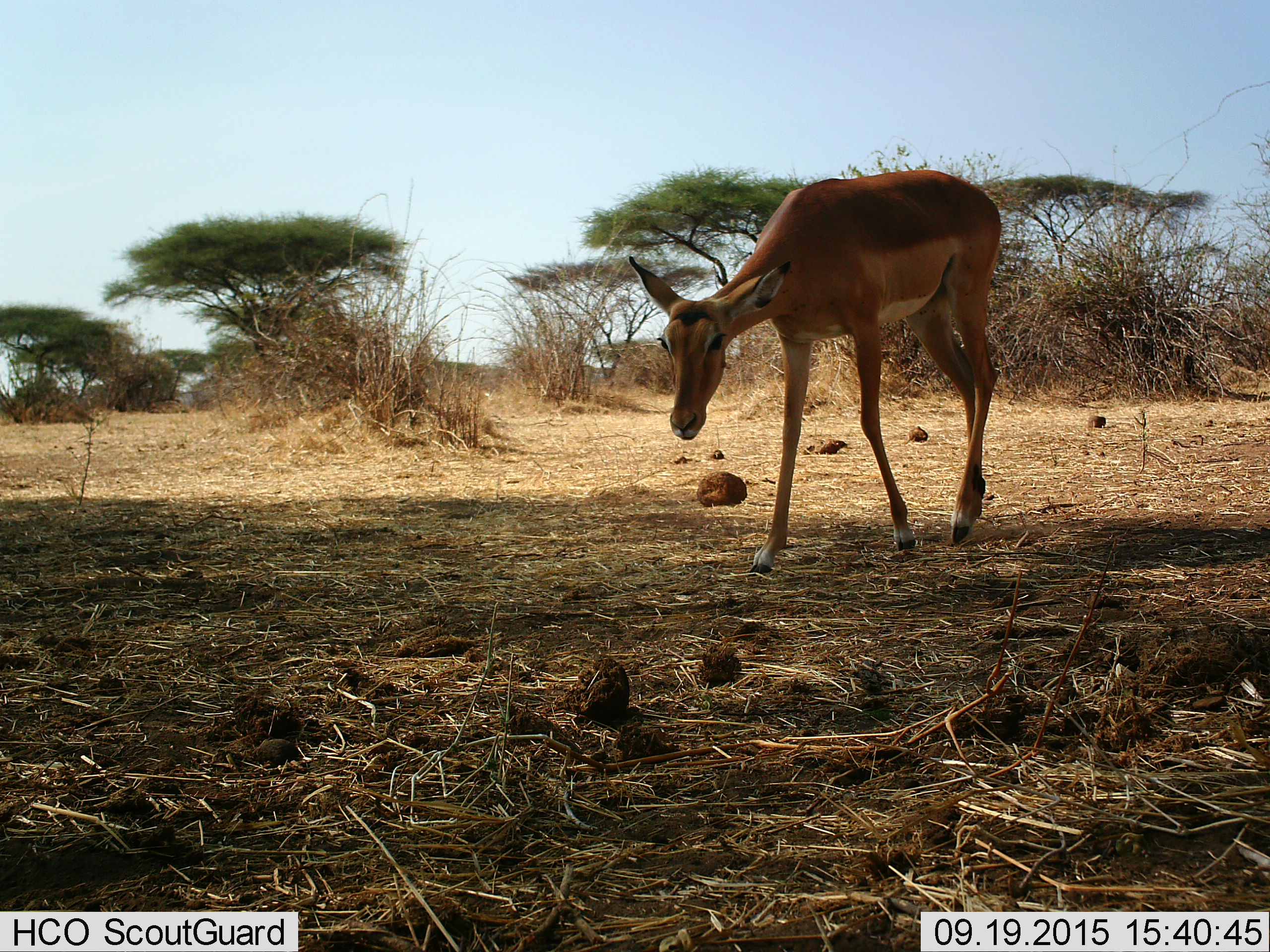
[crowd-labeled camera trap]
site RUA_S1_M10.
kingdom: Animalia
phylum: Chordata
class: Mammalia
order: Artiodactyla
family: Bovidae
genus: Aepyceros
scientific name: Aepyceros melampus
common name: impala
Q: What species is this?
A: Impala (Aepyceros melampus).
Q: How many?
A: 1.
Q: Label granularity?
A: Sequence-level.